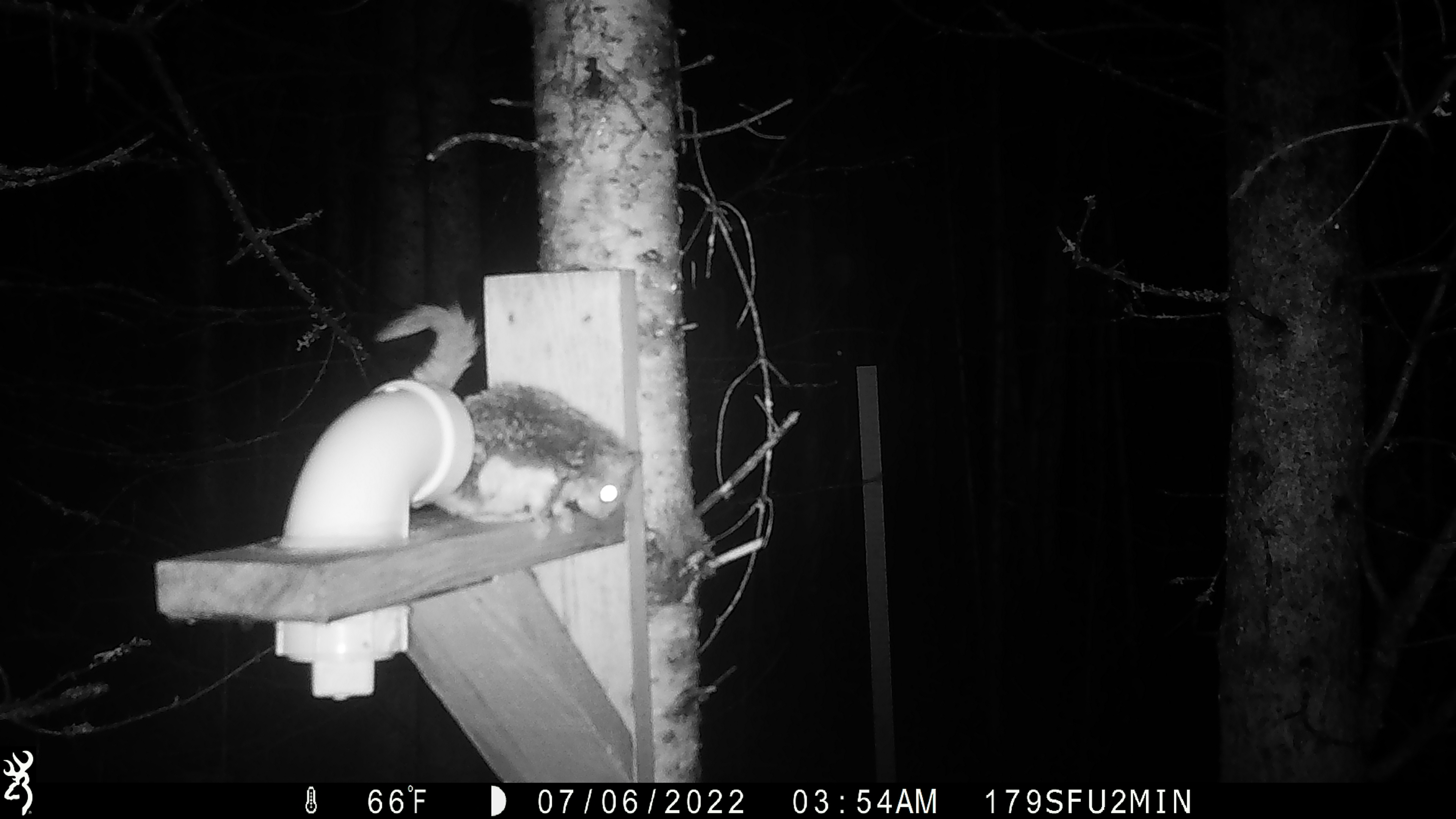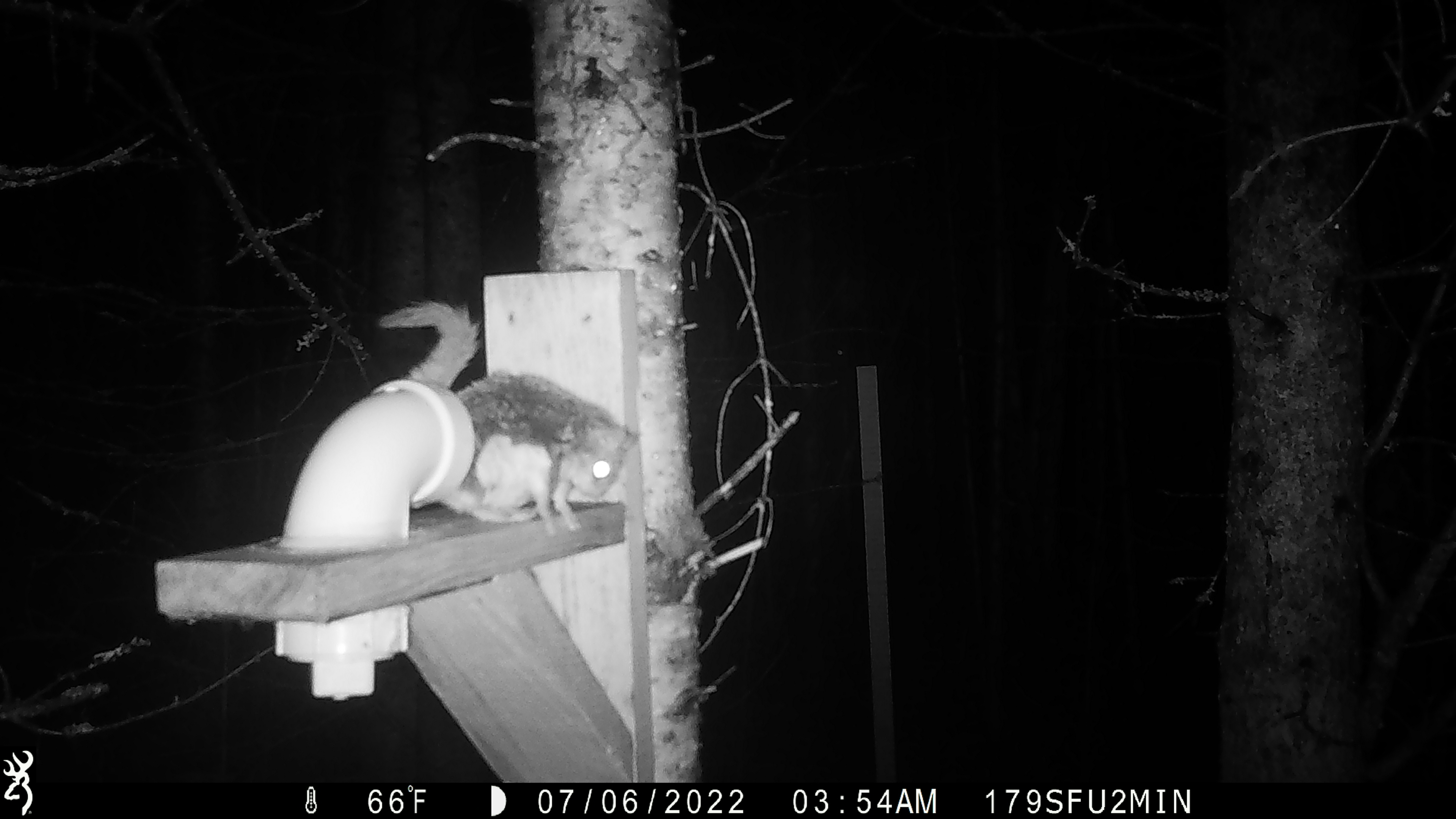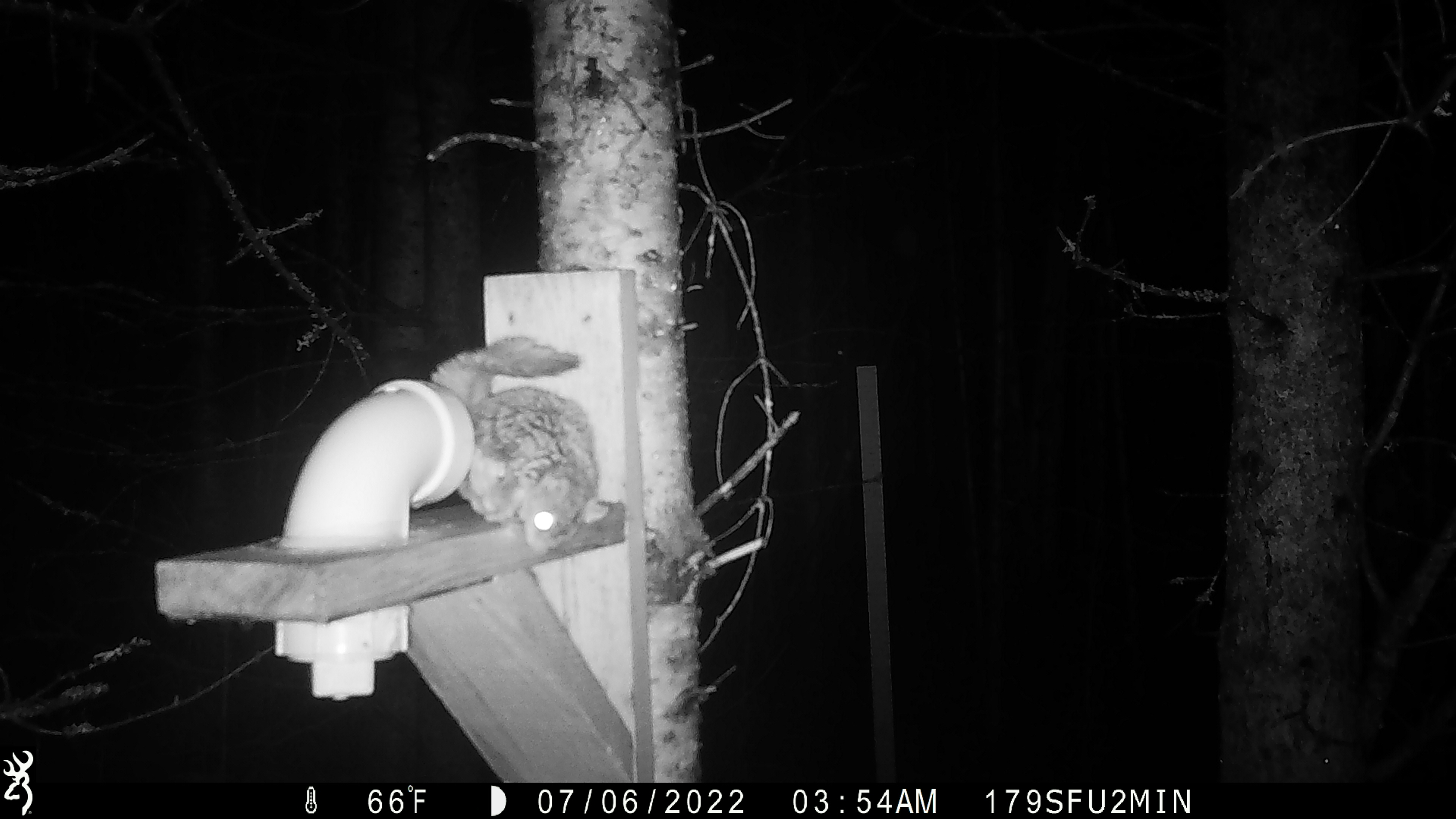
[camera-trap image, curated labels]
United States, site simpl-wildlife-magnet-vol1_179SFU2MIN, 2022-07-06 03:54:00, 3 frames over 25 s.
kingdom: Animalia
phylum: Chordata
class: Mammalia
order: Rodentia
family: Sciuridae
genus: Glaucomys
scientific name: Glaucomys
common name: flying squirrel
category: flying squirrel sp.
Flying squirrel sp. (flying squirrel) (Glaucomys).